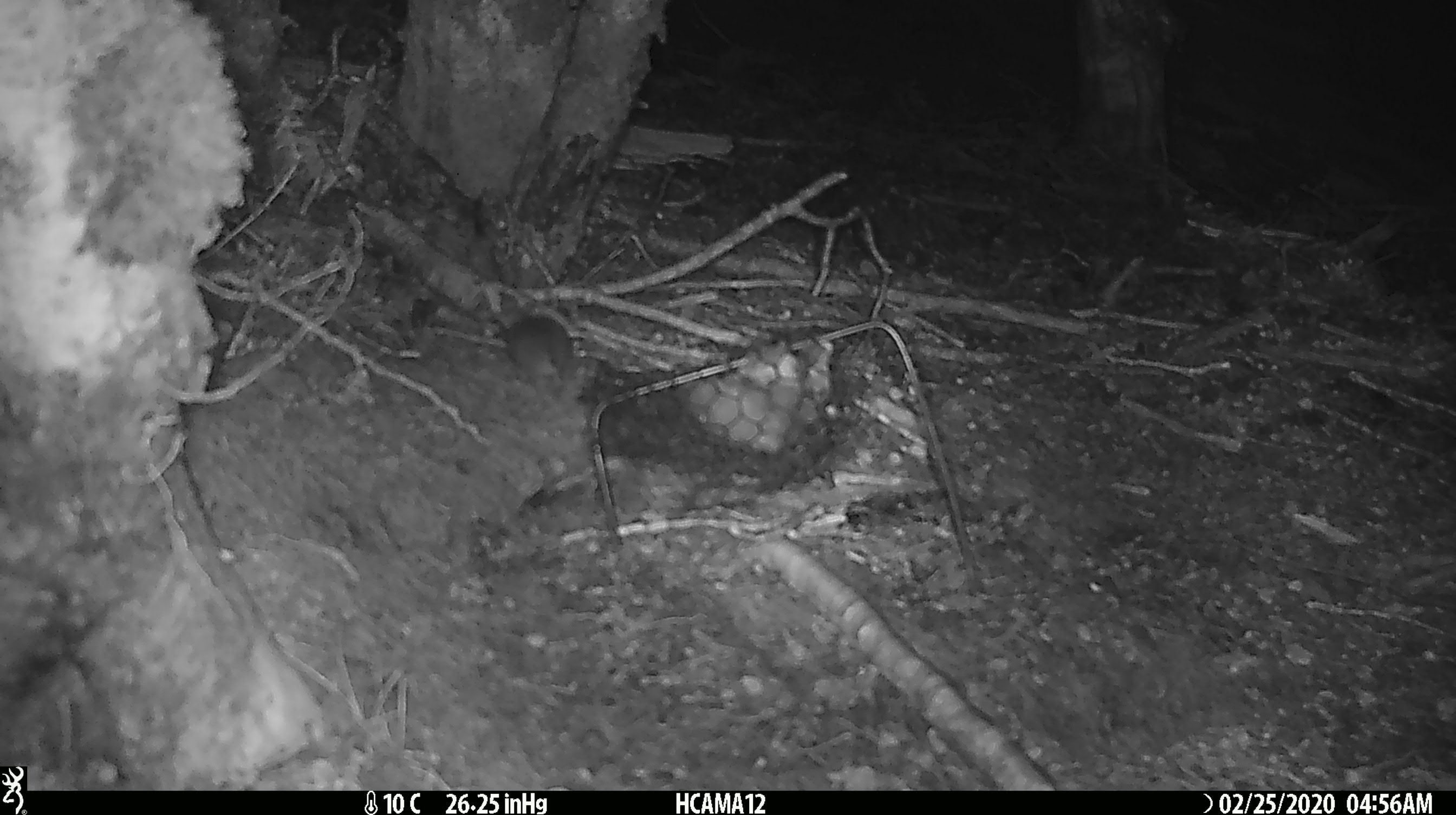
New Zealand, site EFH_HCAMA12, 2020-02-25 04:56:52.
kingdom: Animalia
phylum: Chordata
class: Mammalia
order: Rodentia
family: Muridae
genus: Mus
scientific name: Mus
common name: mouse